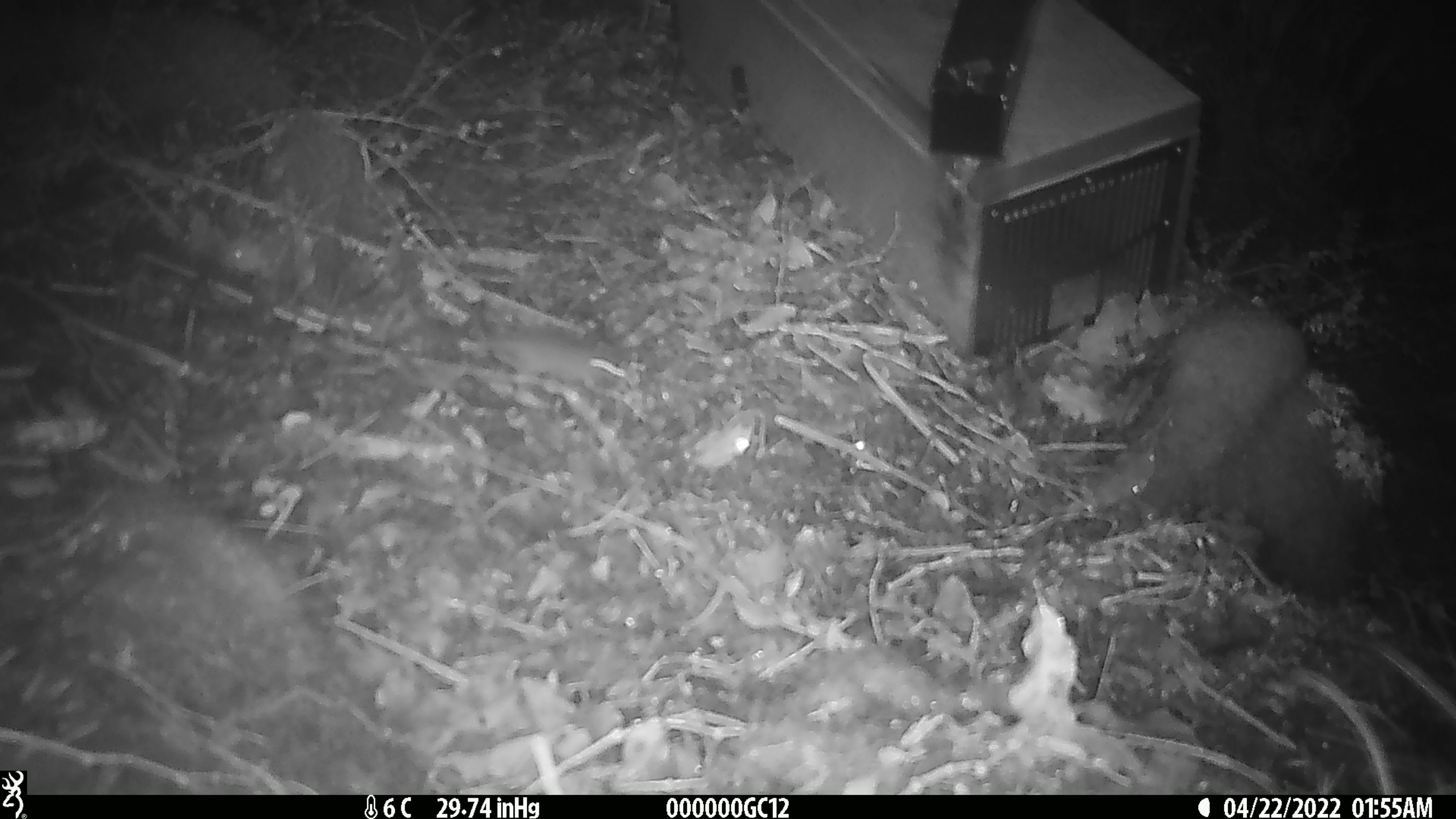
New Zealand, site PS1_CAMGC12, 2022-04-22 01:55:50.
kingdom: Animalia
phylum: Chordata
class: Mammalia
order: Rodentia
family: Muridae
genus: Mus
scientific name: Mus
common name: mouse